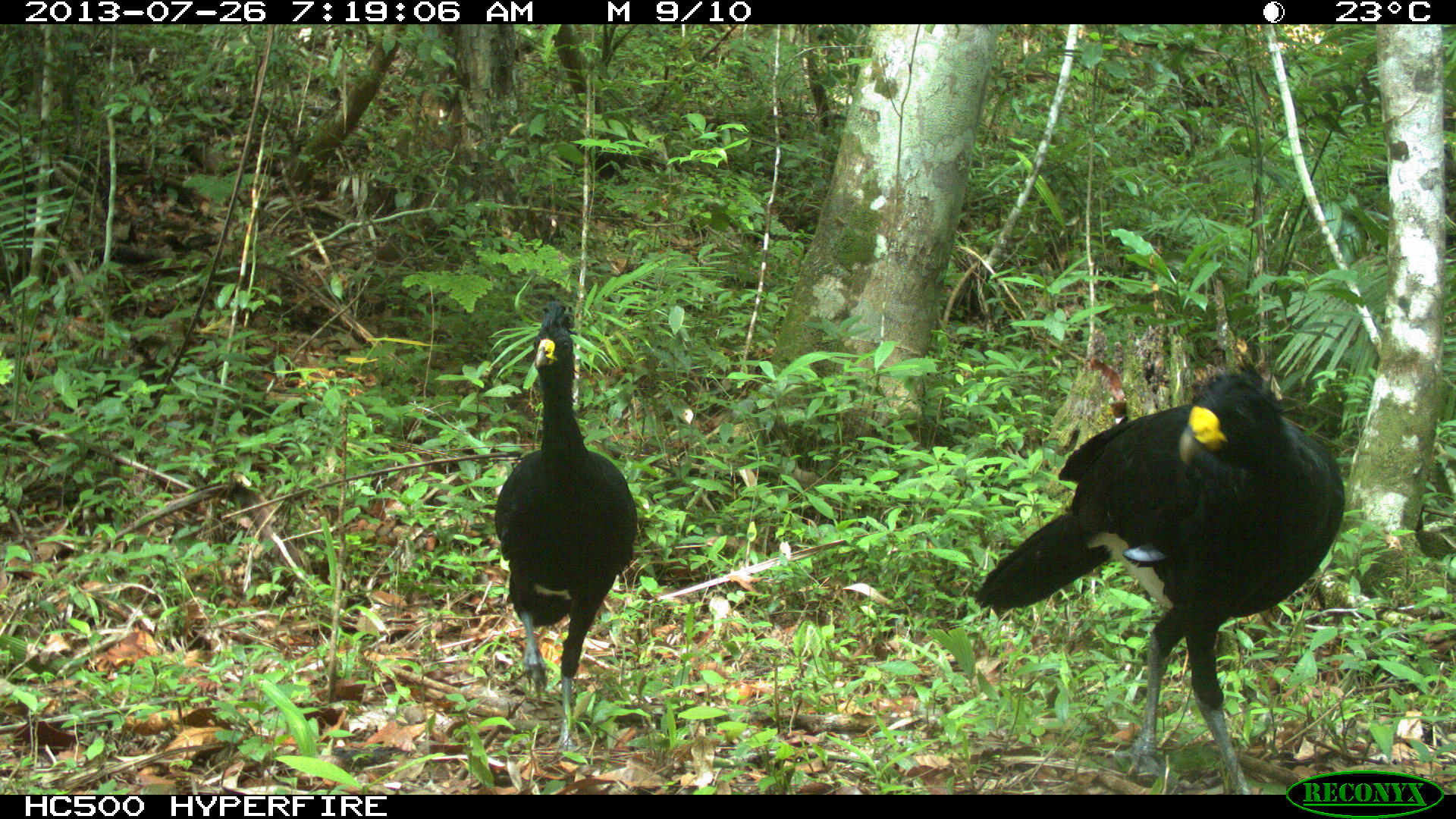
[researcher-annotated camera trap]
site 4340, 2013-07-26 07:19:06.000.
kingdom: Animalia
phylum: Chordata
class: Aves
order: Galliformes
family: Cracidae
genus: Crax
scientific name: Crax rubra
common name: great curassow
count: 2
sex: male